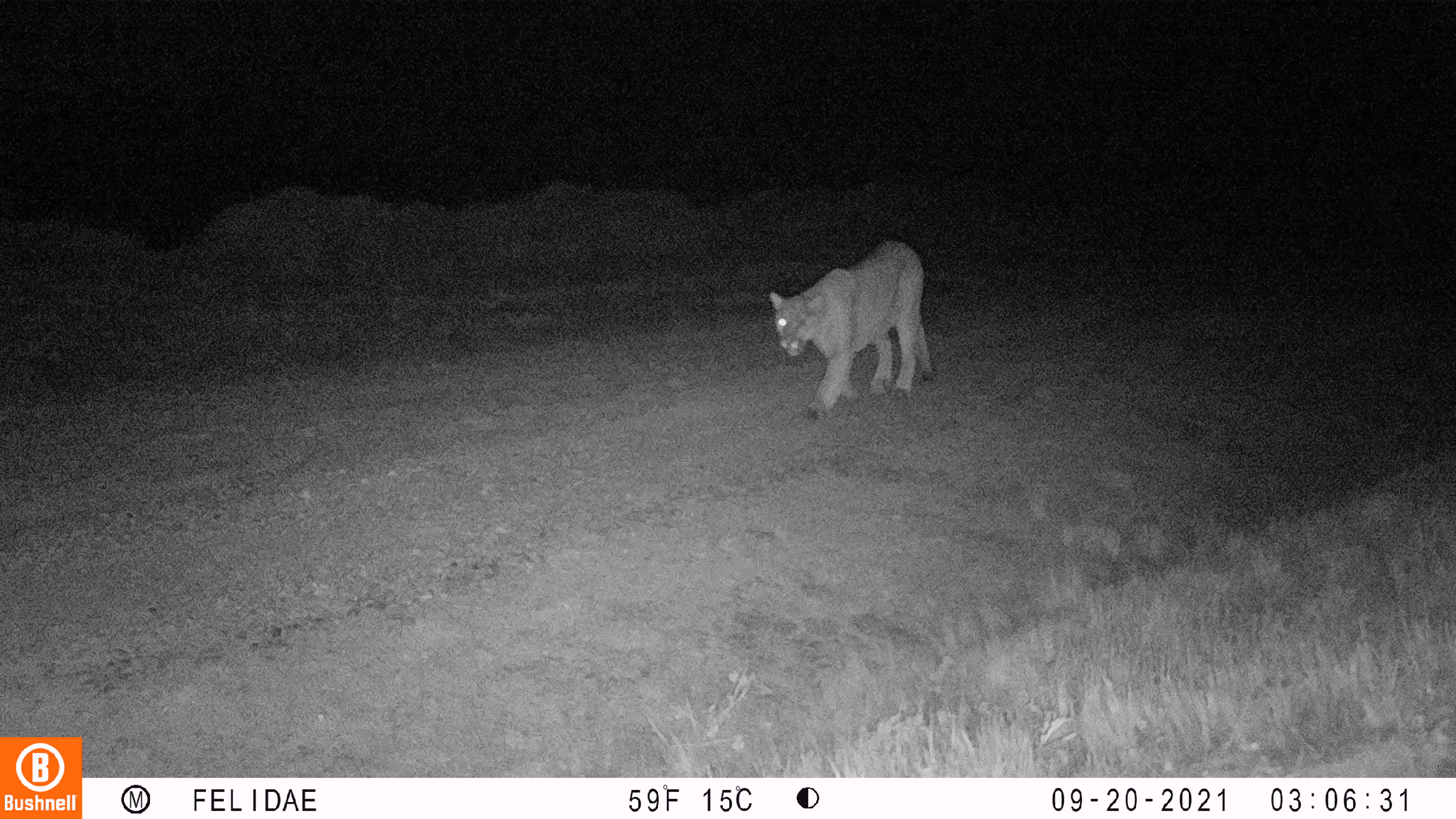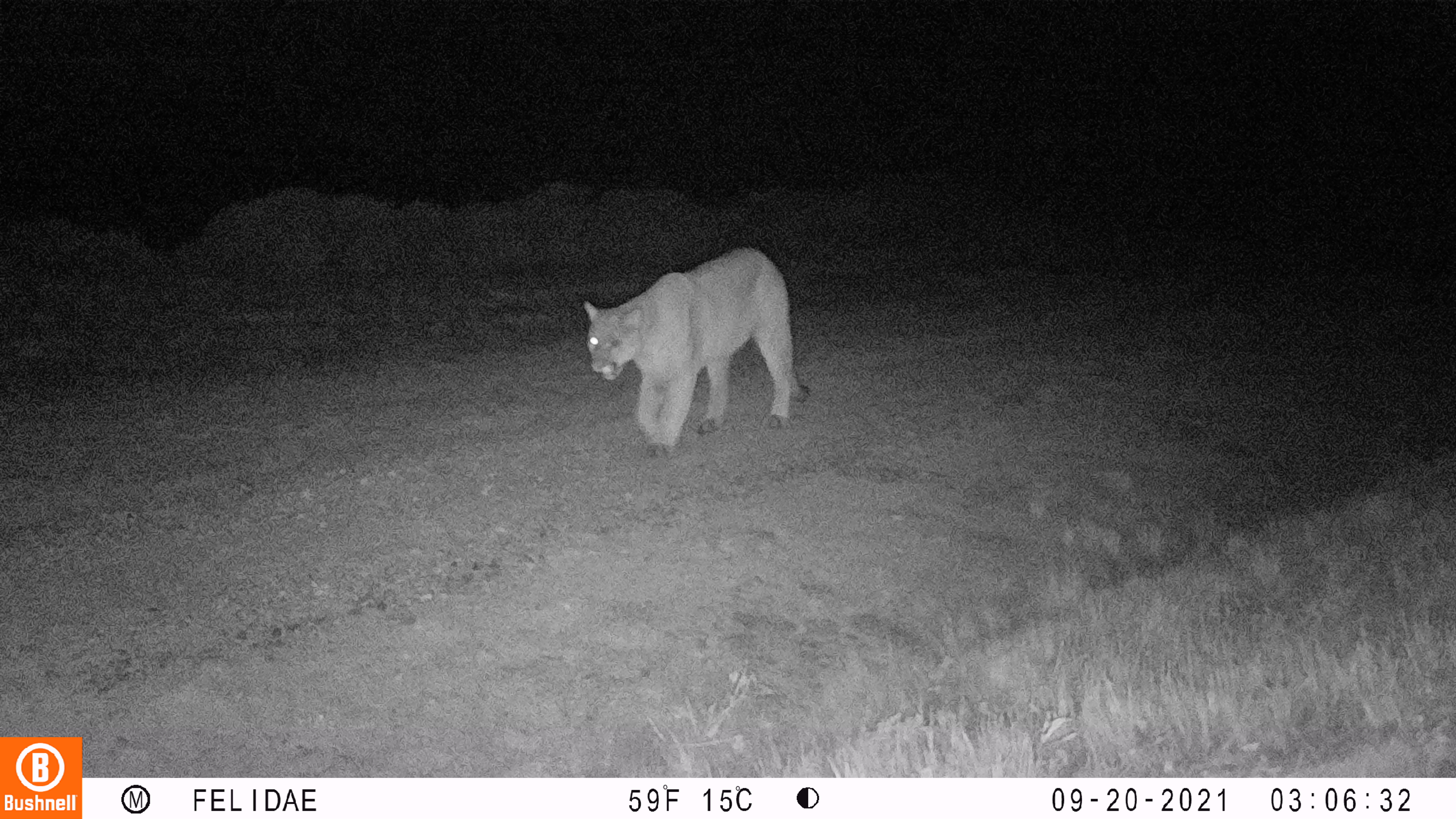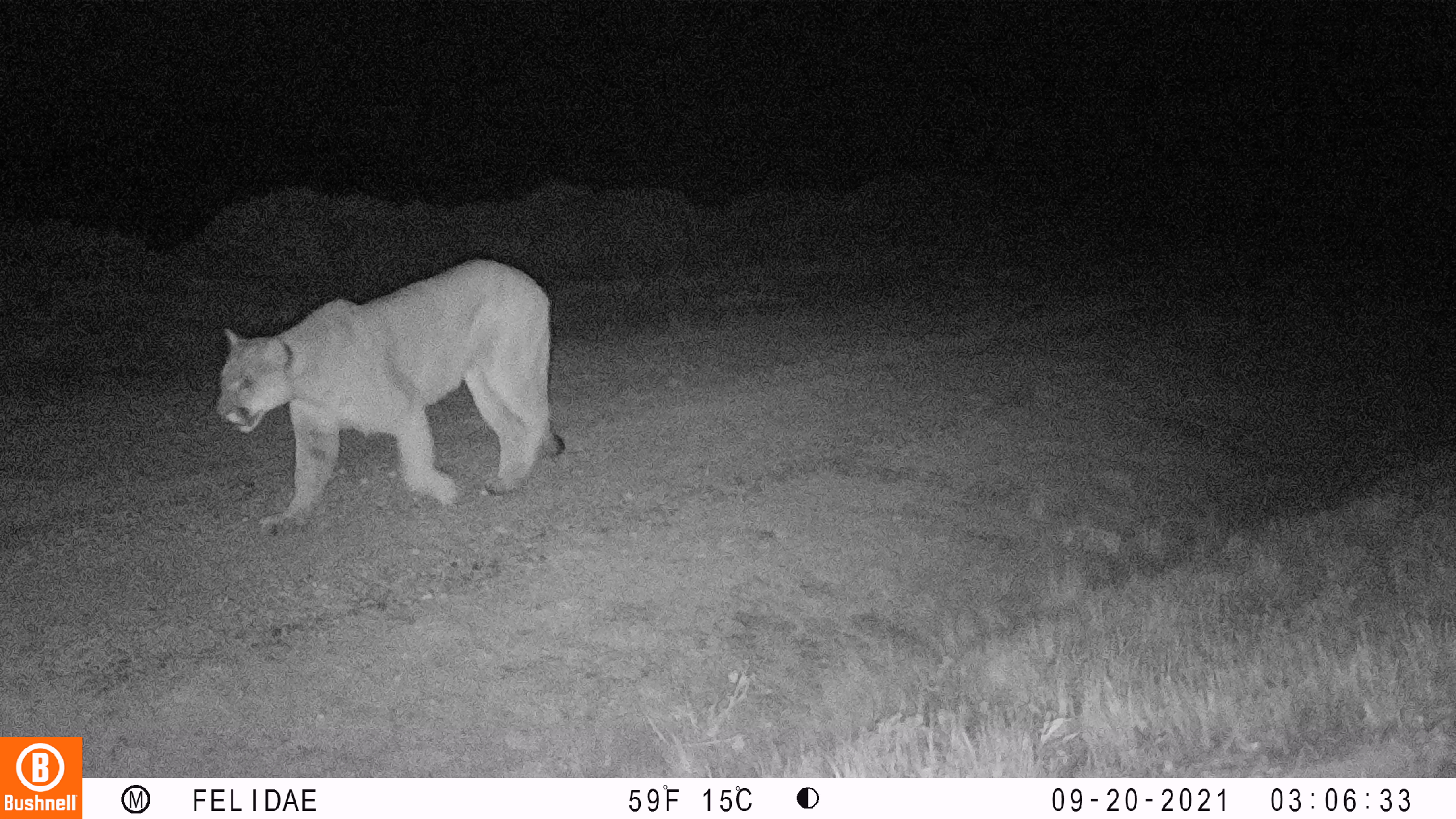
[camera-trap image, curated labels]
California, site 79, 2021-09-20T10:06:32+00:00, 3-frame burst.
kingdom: Animalia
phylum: Chordata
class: Mammalia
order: Carnivora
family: Felidae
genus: Puma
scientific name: Puma concolor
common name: puma